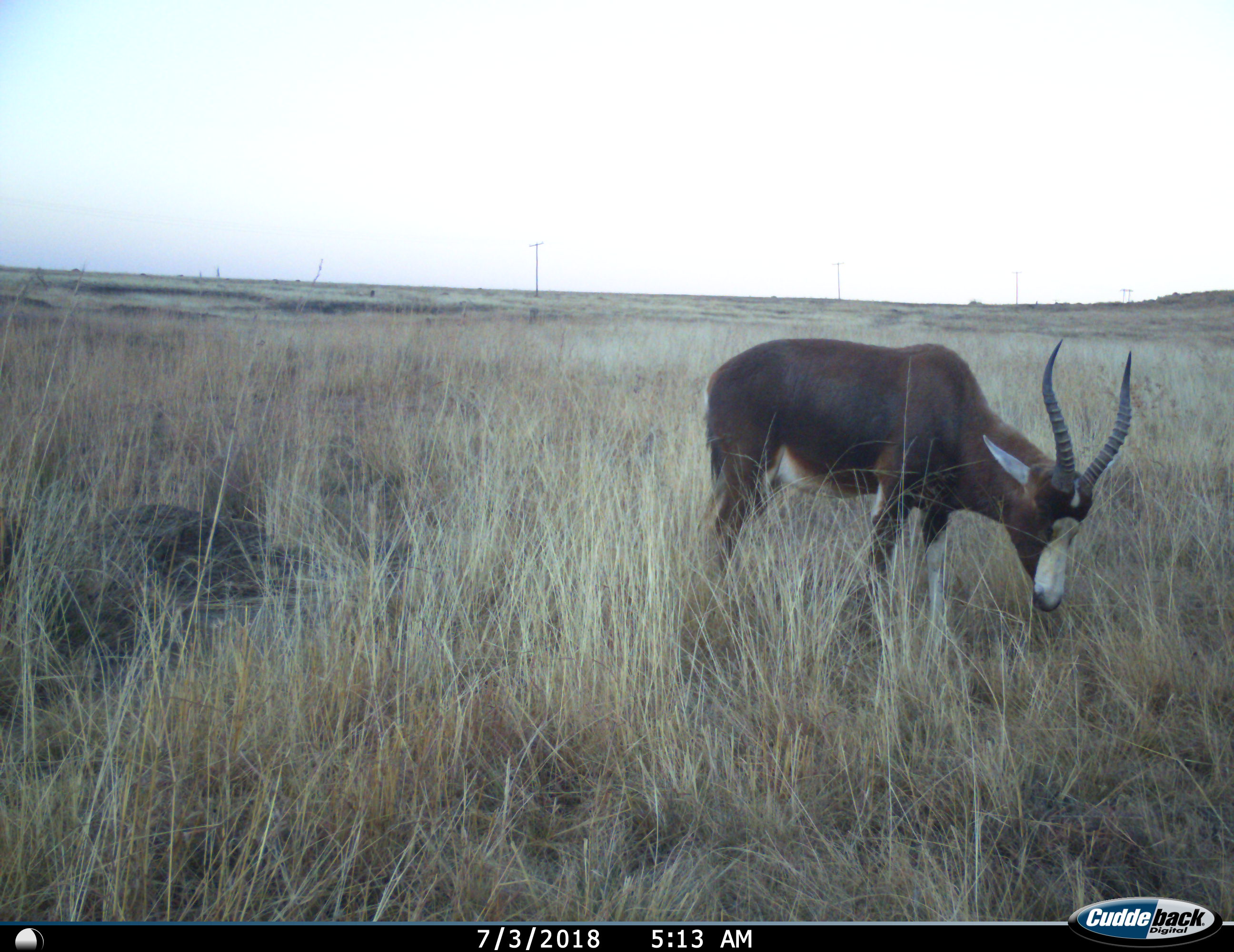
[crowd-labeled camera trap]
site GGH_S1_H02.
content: unidentified animal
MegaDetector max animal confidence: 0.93